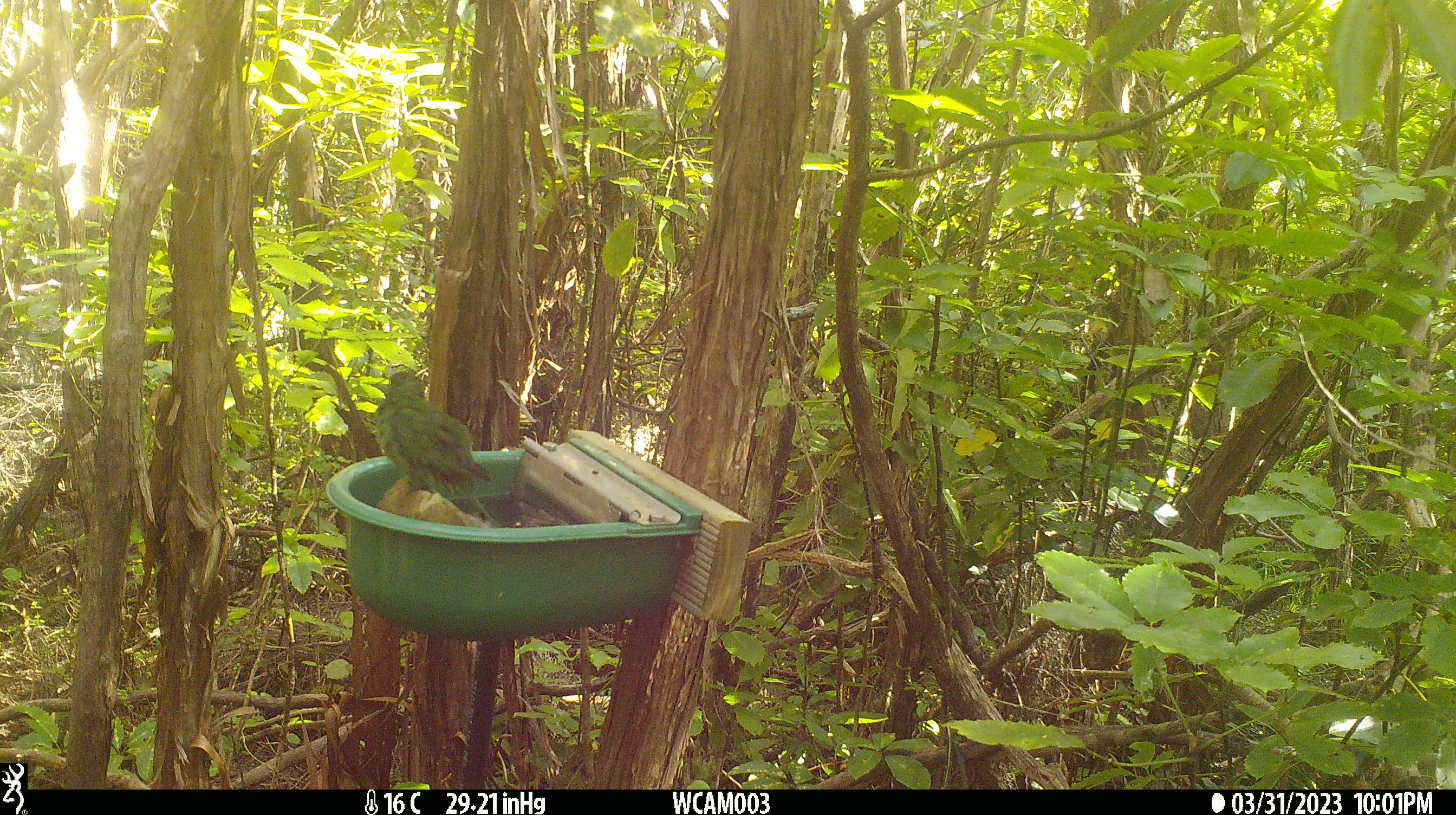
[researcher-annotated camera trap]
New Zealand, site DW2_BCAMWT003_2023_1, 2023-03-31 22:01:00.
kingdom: Animalia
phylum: Chordata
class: Aves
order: Psittaciformes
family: Psittaculidae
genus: Cyanoramphus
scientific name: Cyanoramphus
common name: parakeet